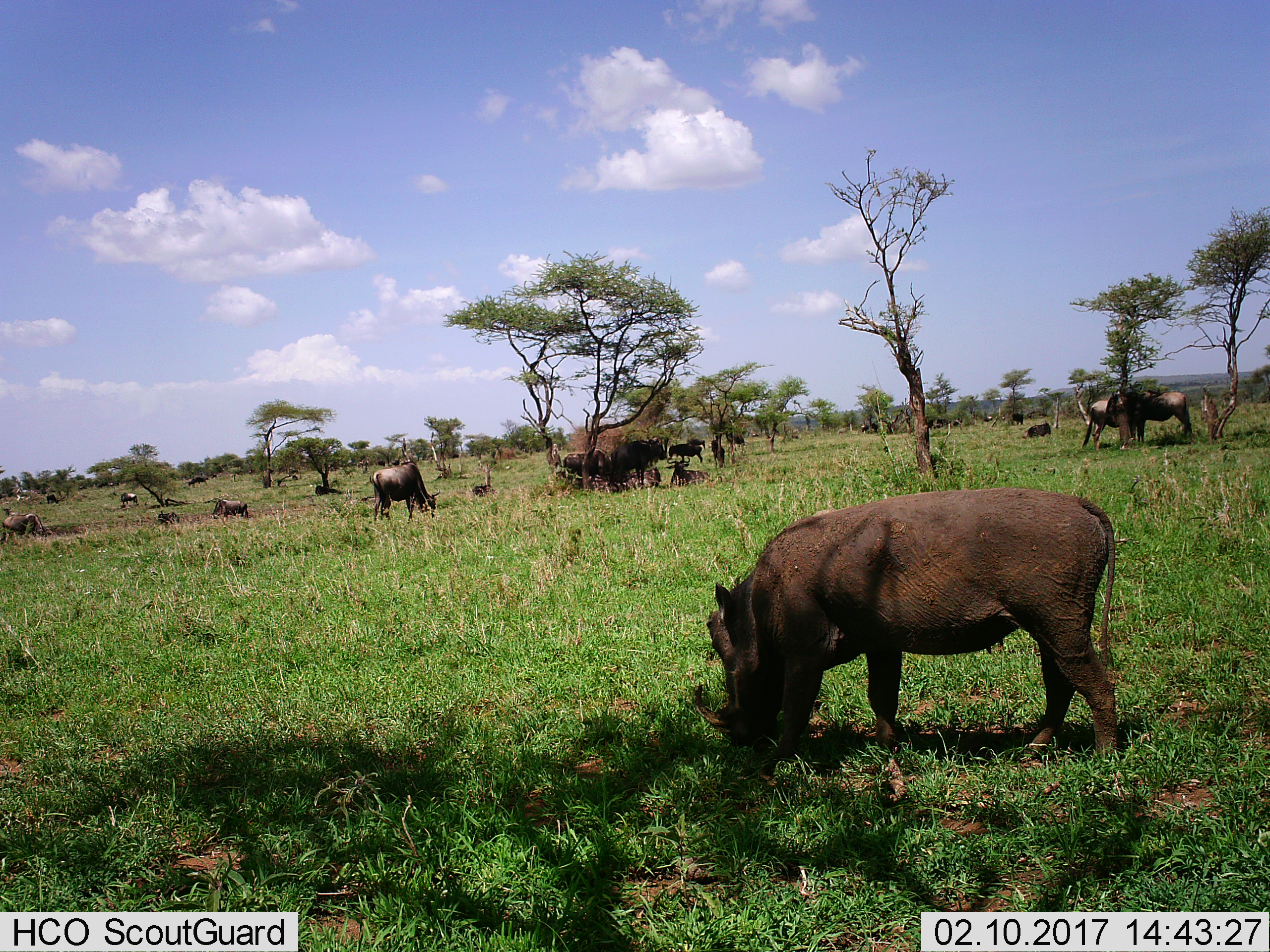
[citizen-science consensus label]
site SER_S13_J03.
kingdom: Animalia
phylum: Chordata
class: Mammalia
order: Artiodactyla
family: Suidae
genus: Phacochoerus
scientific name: Phacochoerus africanus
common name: warthog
Warthog (Phacochoerus africanus), count 1. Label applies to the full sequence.